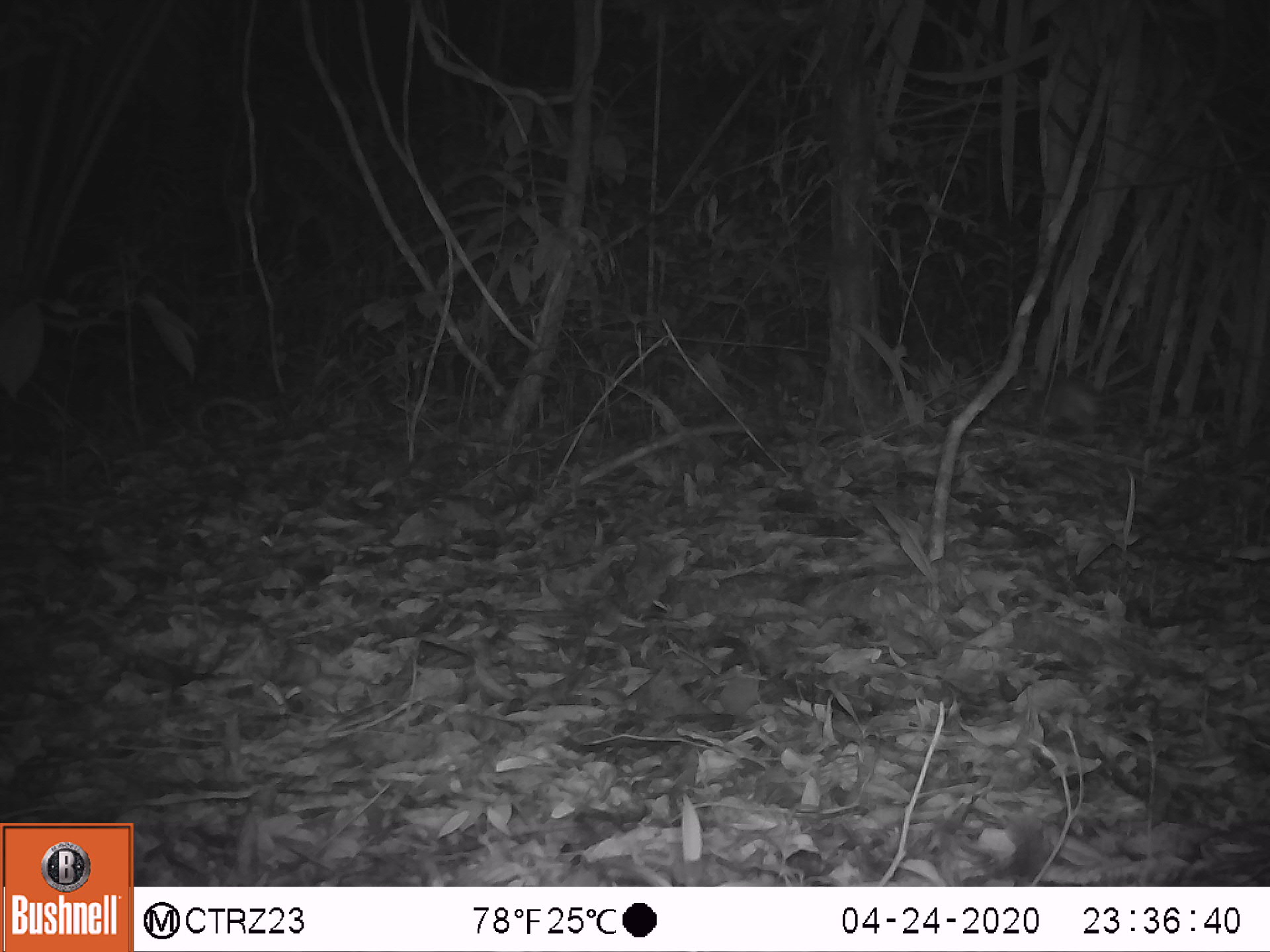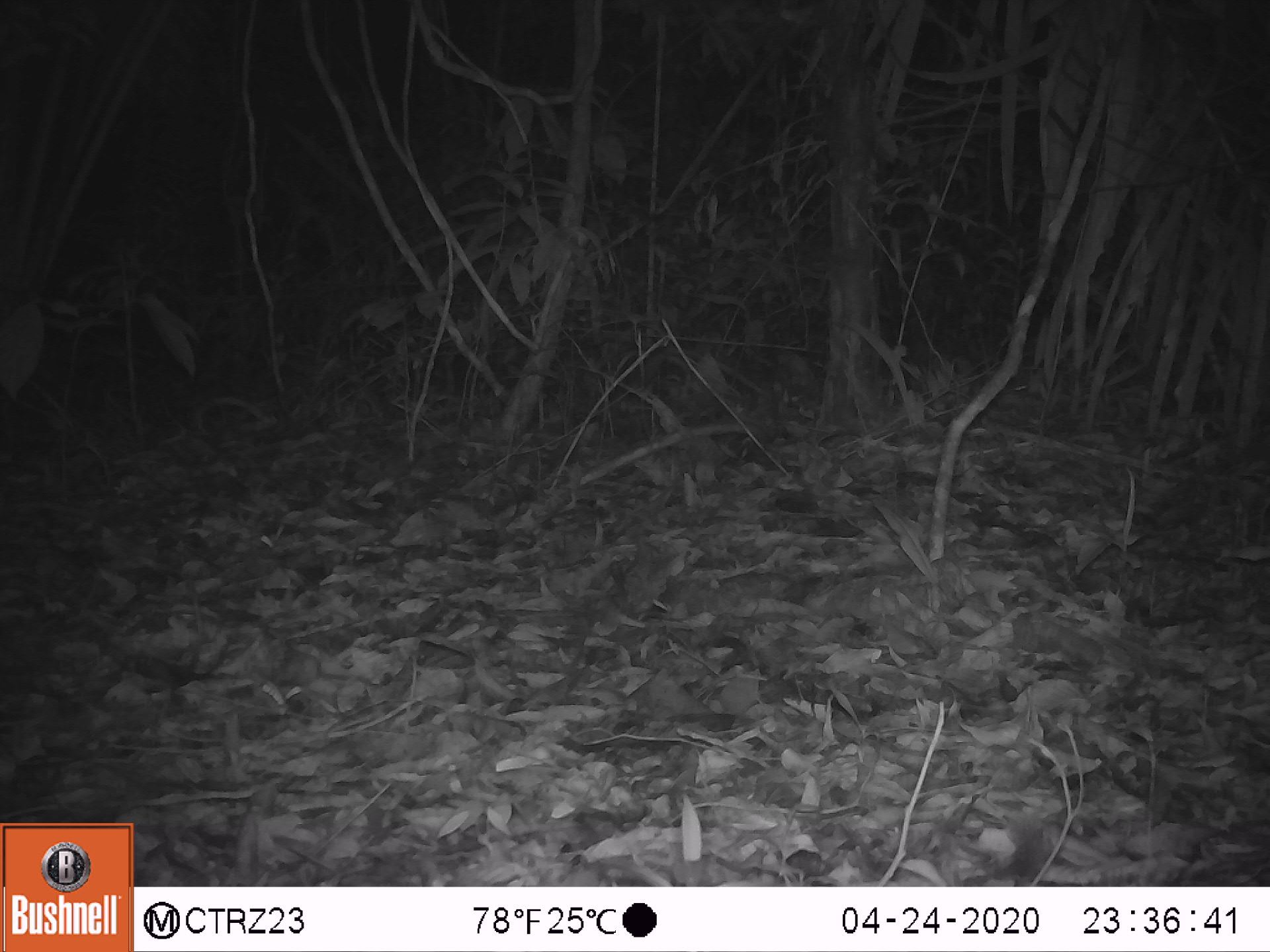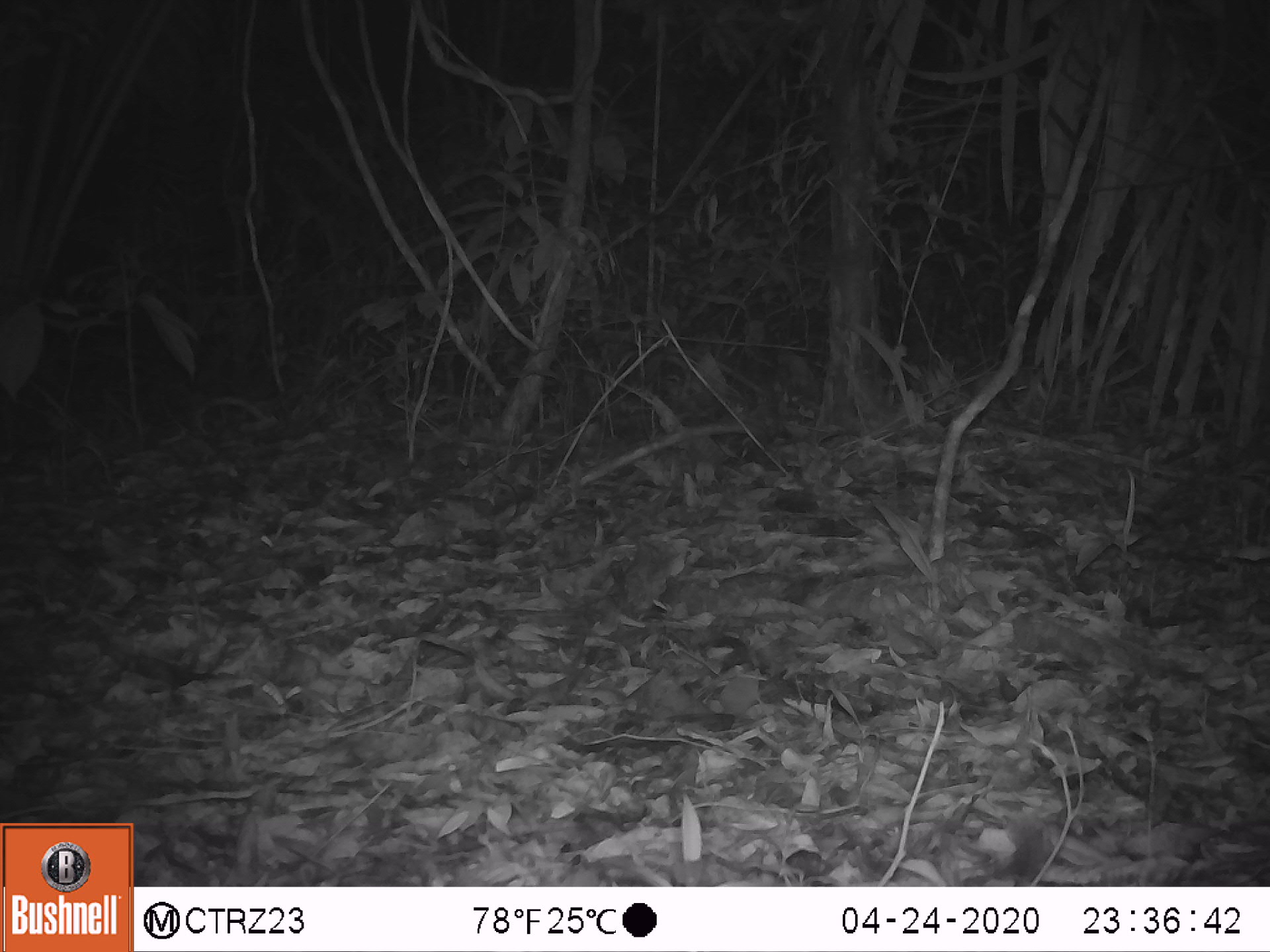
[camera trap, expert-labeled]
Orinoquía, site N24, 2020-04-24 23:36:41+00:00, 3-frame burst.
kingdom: Animalia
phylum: Chordata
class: Mammalia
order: Rodentia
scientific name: Rodentia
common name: rodent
Rodent (Rodentia).